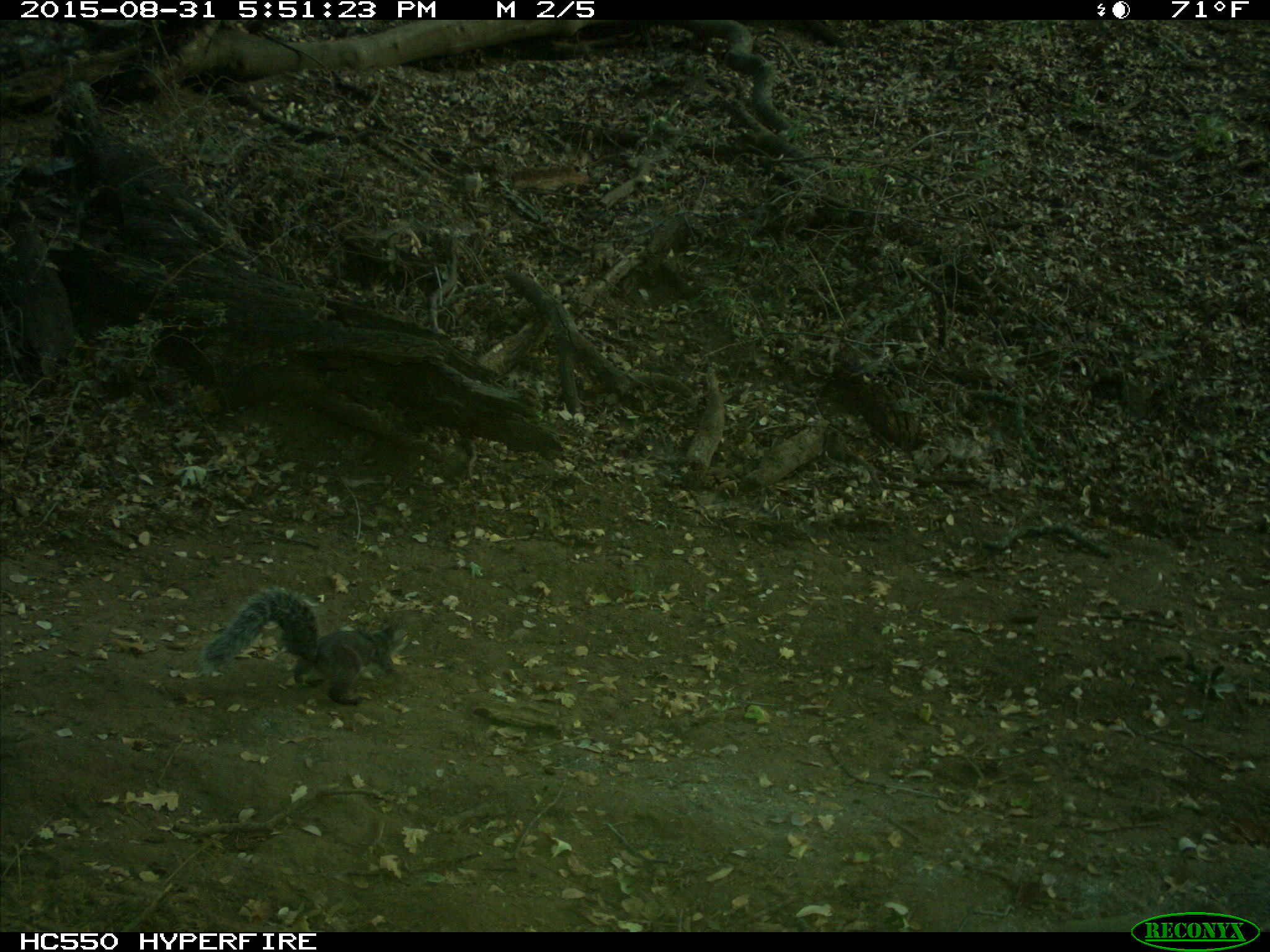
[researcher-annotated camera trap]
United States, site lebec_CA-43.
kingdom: Animalia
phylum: Chordata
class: Mammalia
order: Rodentia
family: Sciuridae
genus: Sciurus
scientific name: Sciurus carolinensis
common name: eastern gray squirrel